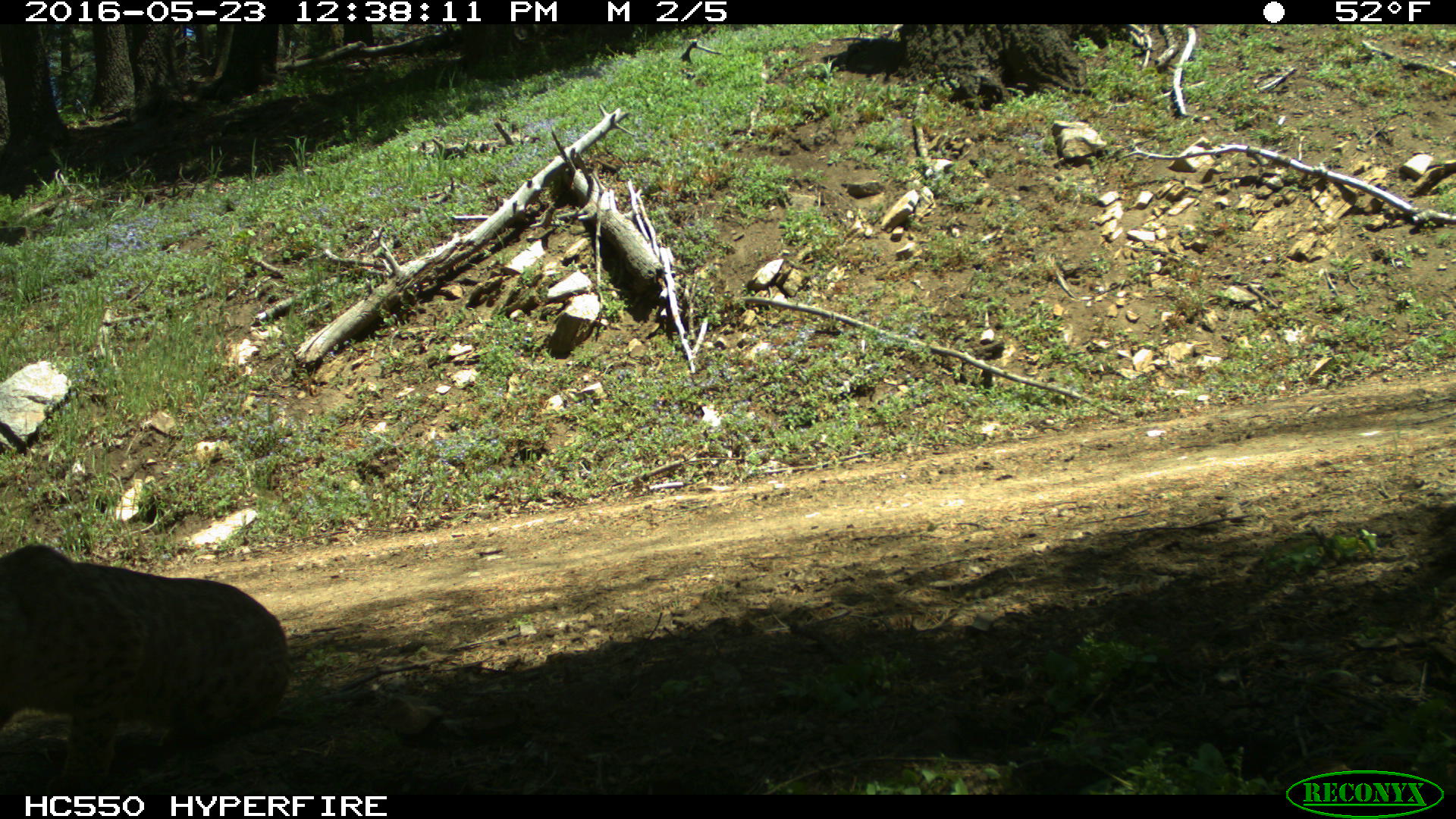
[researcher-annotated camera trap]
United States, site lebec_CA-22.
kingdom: Animalia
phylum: Chordata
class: Mammalia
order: Carnivora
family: Felidae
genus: Lynx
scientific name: Lynx rufus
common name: bobcat